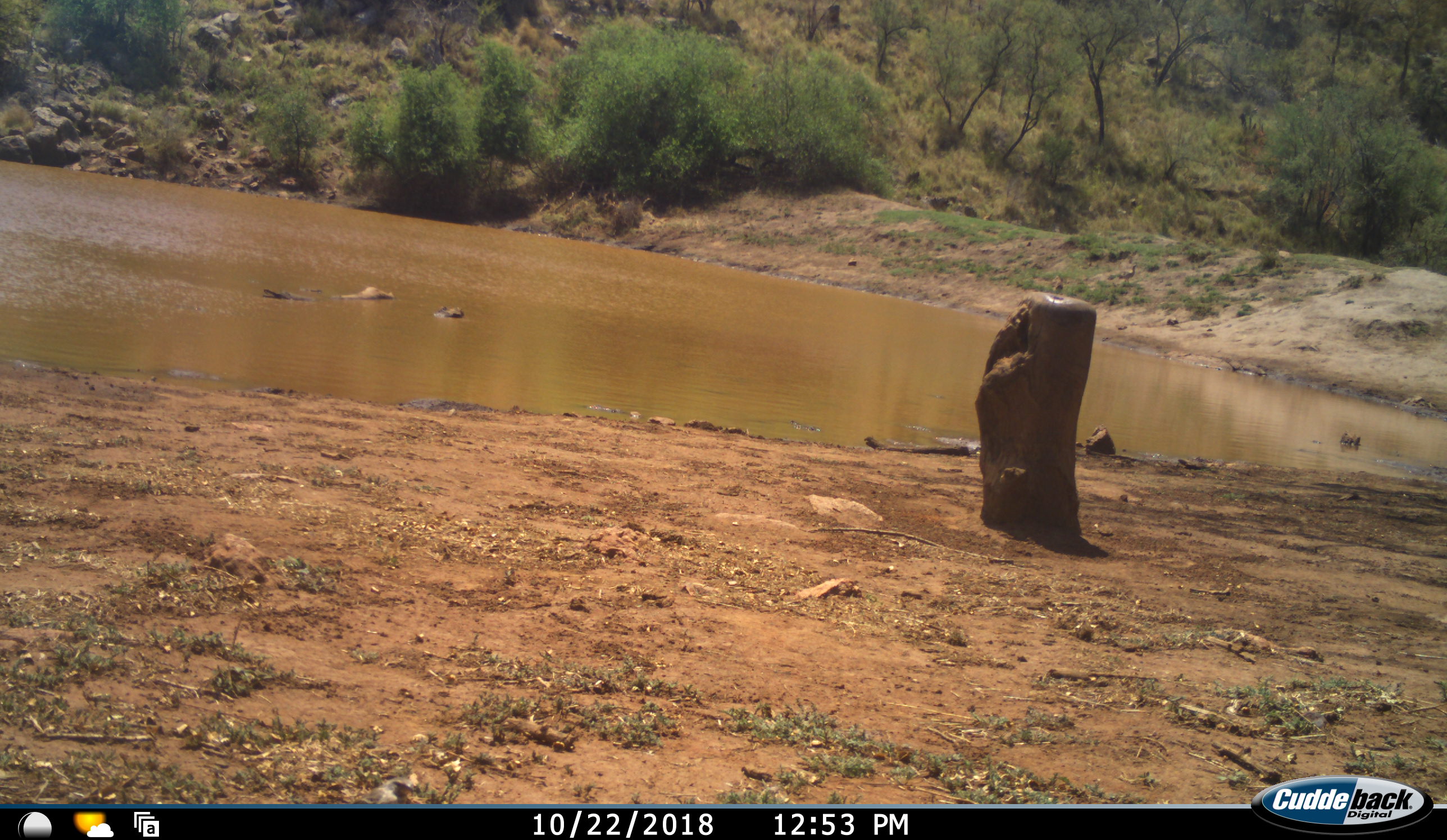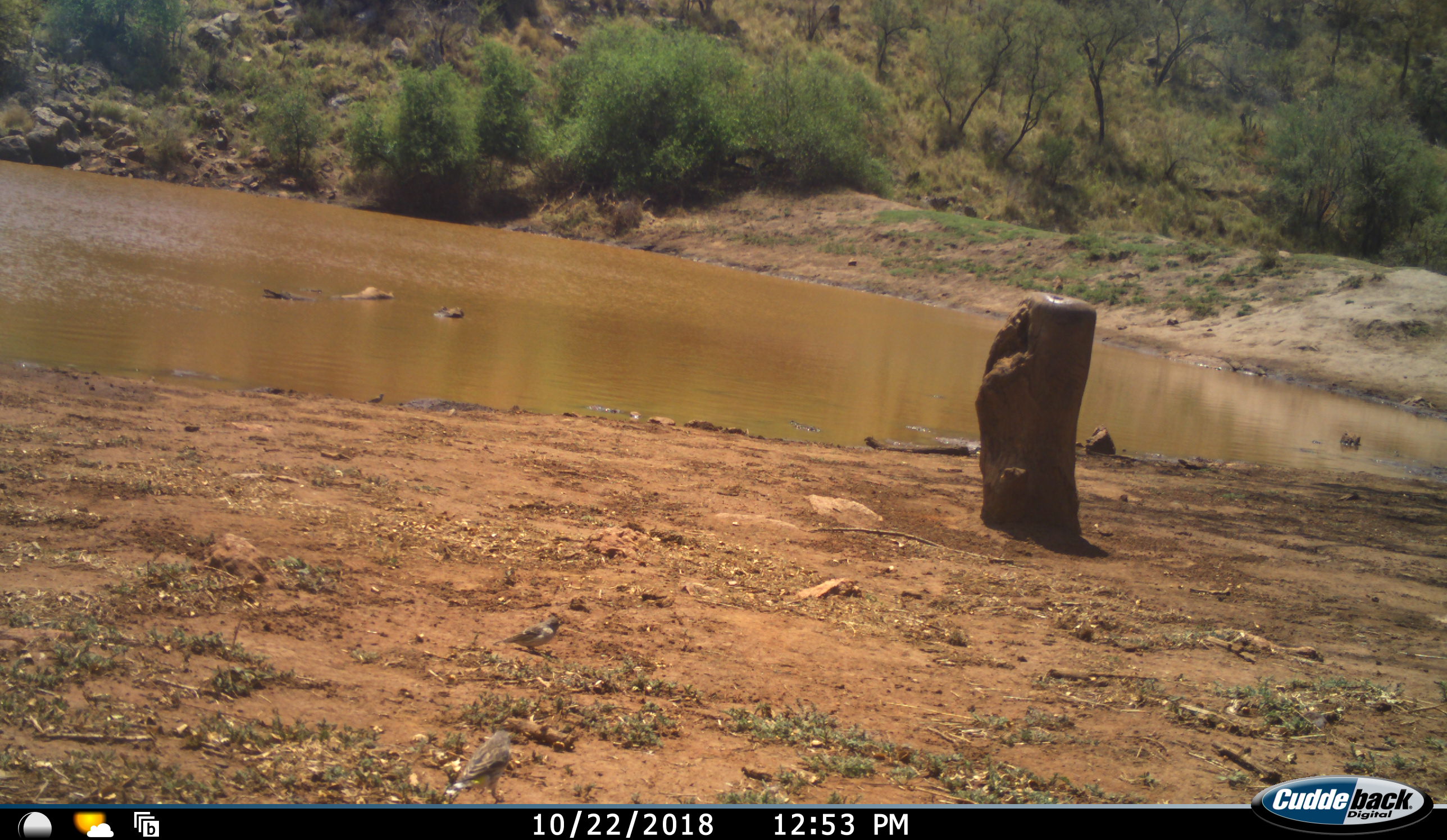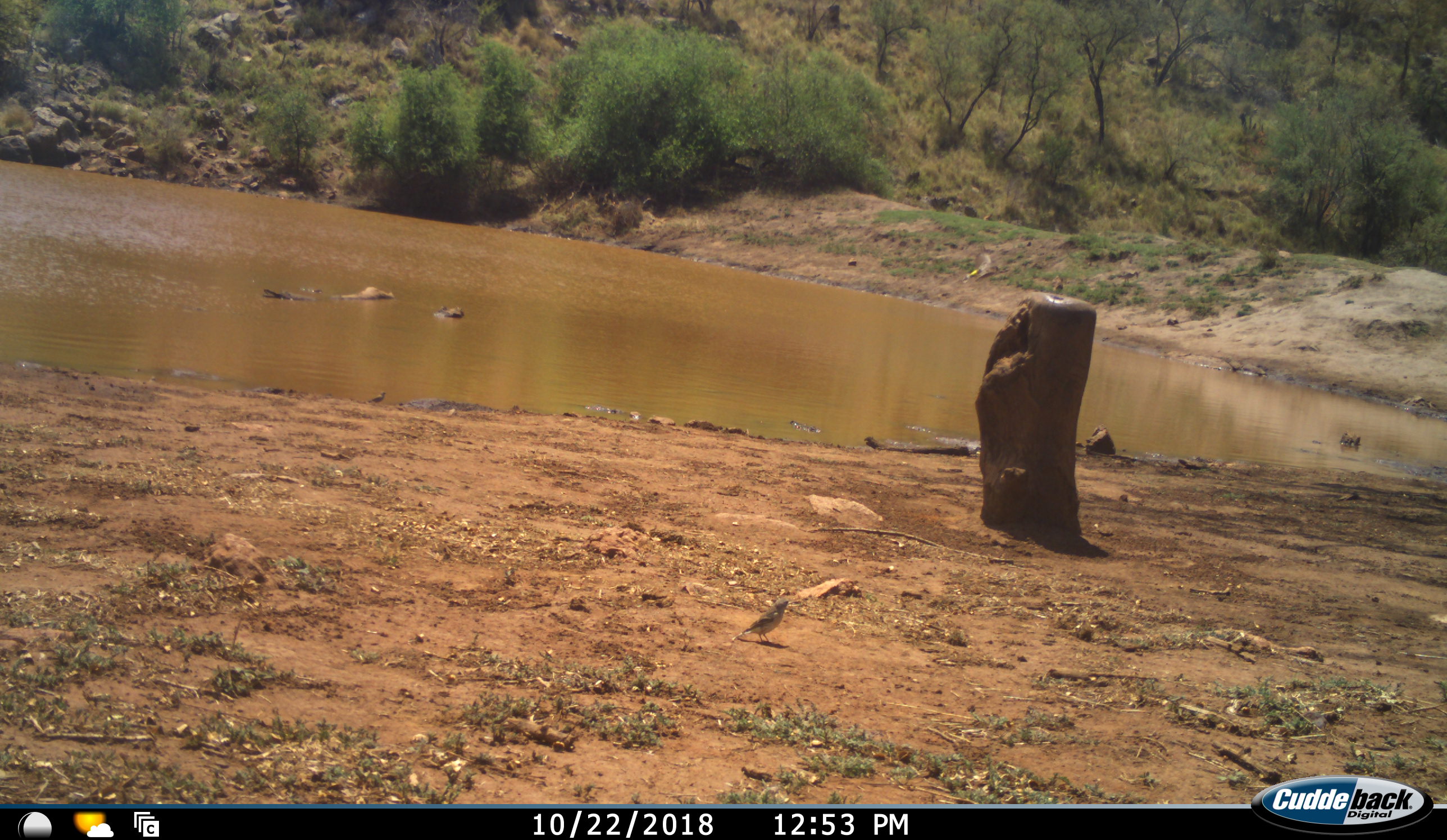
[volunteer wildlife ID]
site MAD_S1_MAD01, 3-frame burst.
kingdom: Animalia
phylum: Chordata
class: Aves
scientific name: Aves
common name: bird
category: birdother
Birdother (bird) (Aves), count 2. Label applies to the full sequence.